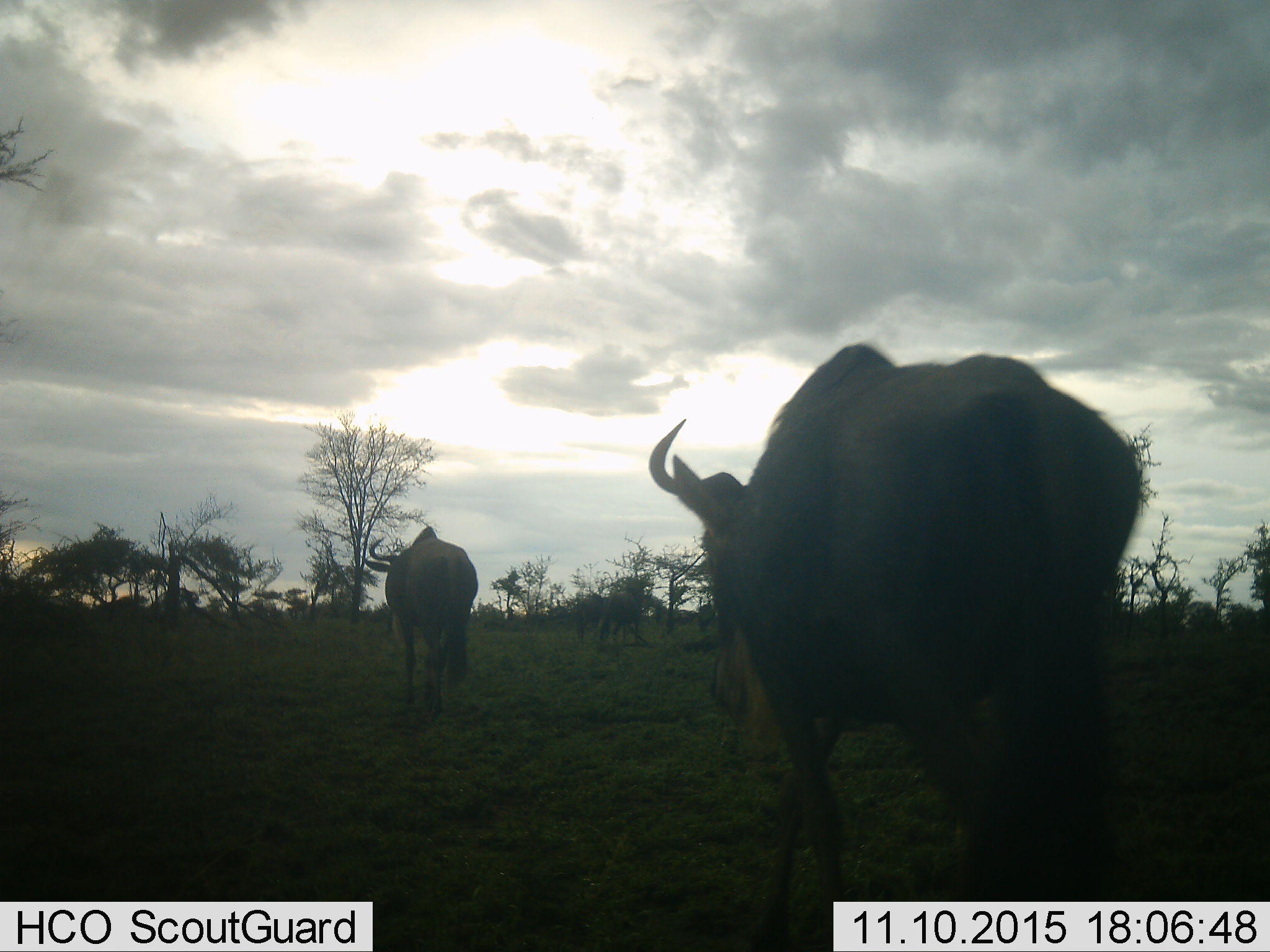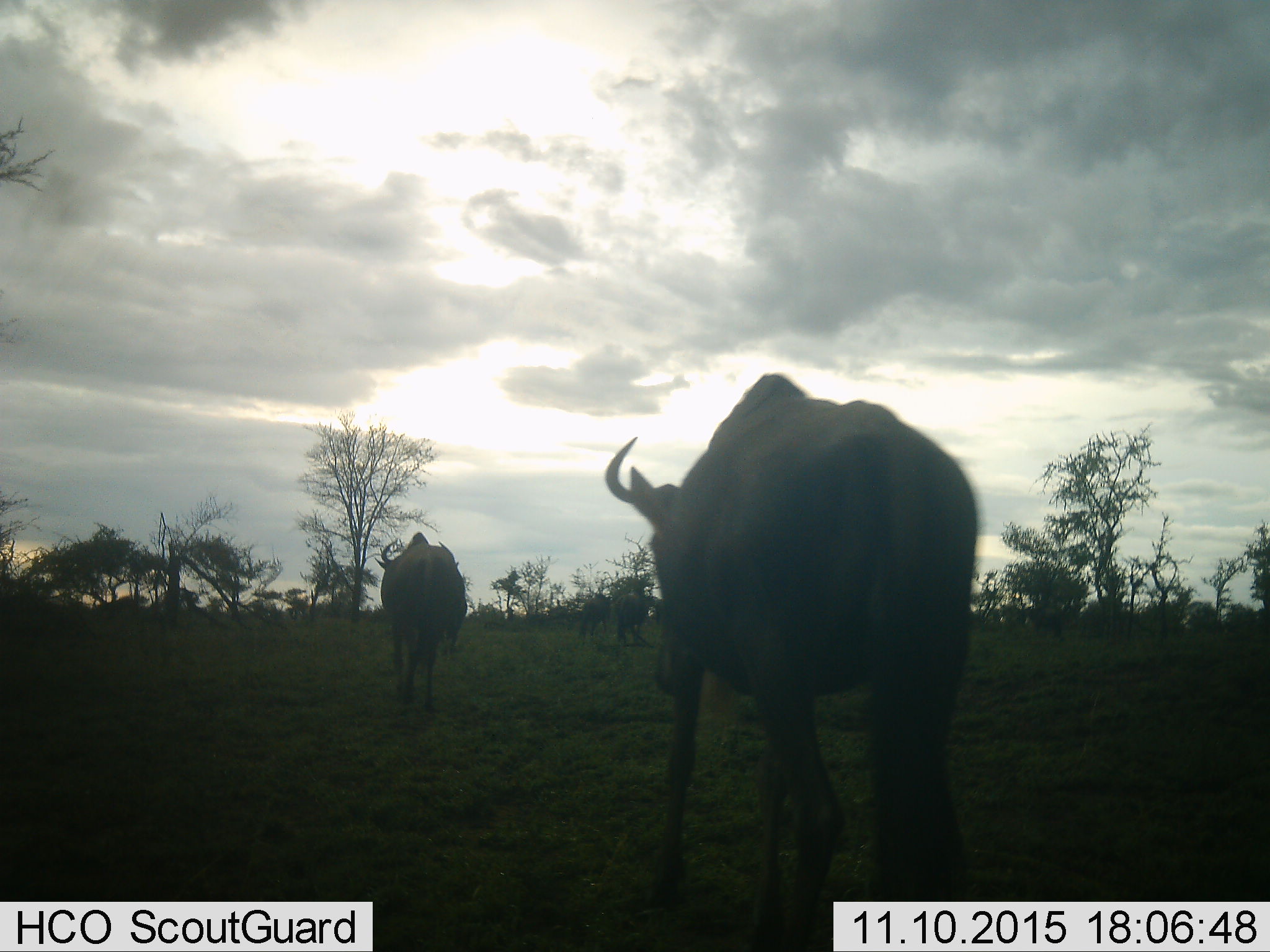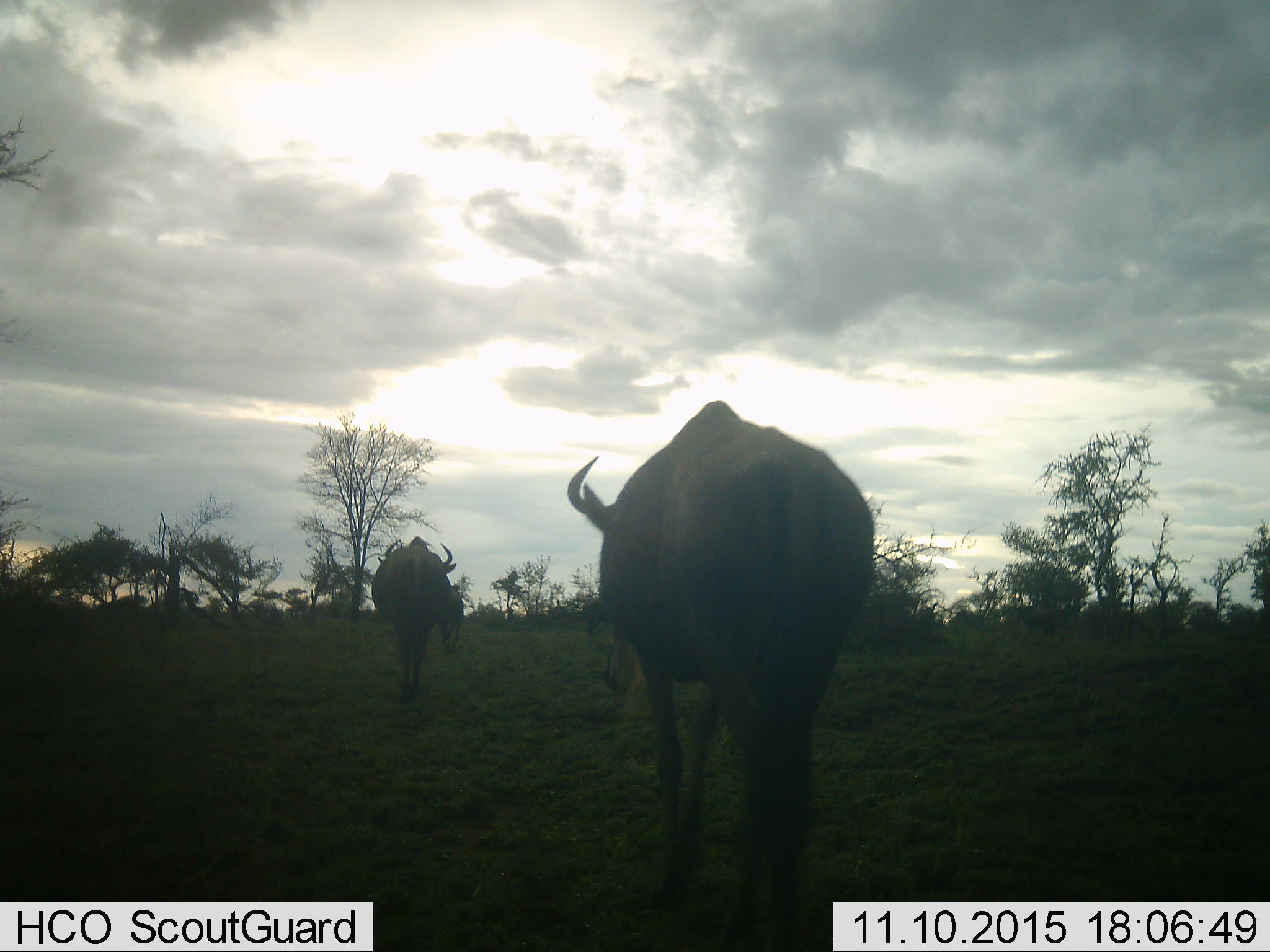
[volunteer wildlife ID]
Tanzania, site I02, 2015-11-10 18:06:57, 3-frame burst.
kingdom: Animalia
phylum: Chordata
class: Mammalia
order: Artiodactyla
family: Bovidae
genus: Connochaetes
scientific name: Connochaetes taurinus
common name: blue wildebeest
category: wildebeest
Wildebeest (blue wildebeest) (Connochaetes taurinus), count 4. Behavior (volunteer vote fractions): standing 29%, resting 0%, moving 100%, interacting 0%. Young present (vote fraction): 0%. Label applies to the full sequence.